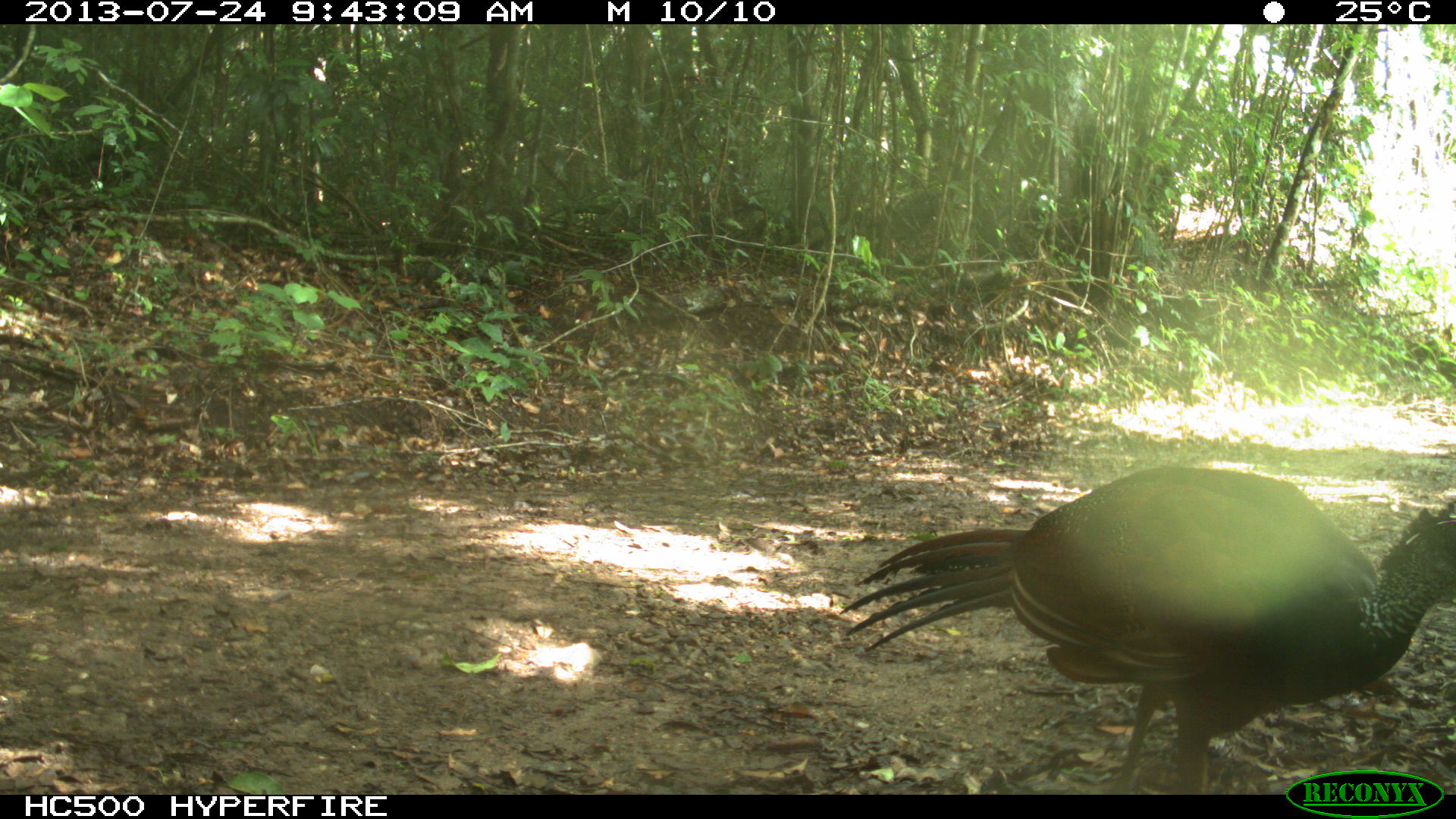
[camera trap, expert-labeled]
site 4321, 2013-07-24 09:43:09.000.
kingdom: Animalia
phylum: Chordata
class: Aves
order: Galliformes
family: Cracidae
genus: Crax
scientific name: Crax rubra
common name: great curassow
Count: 1.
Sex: female.